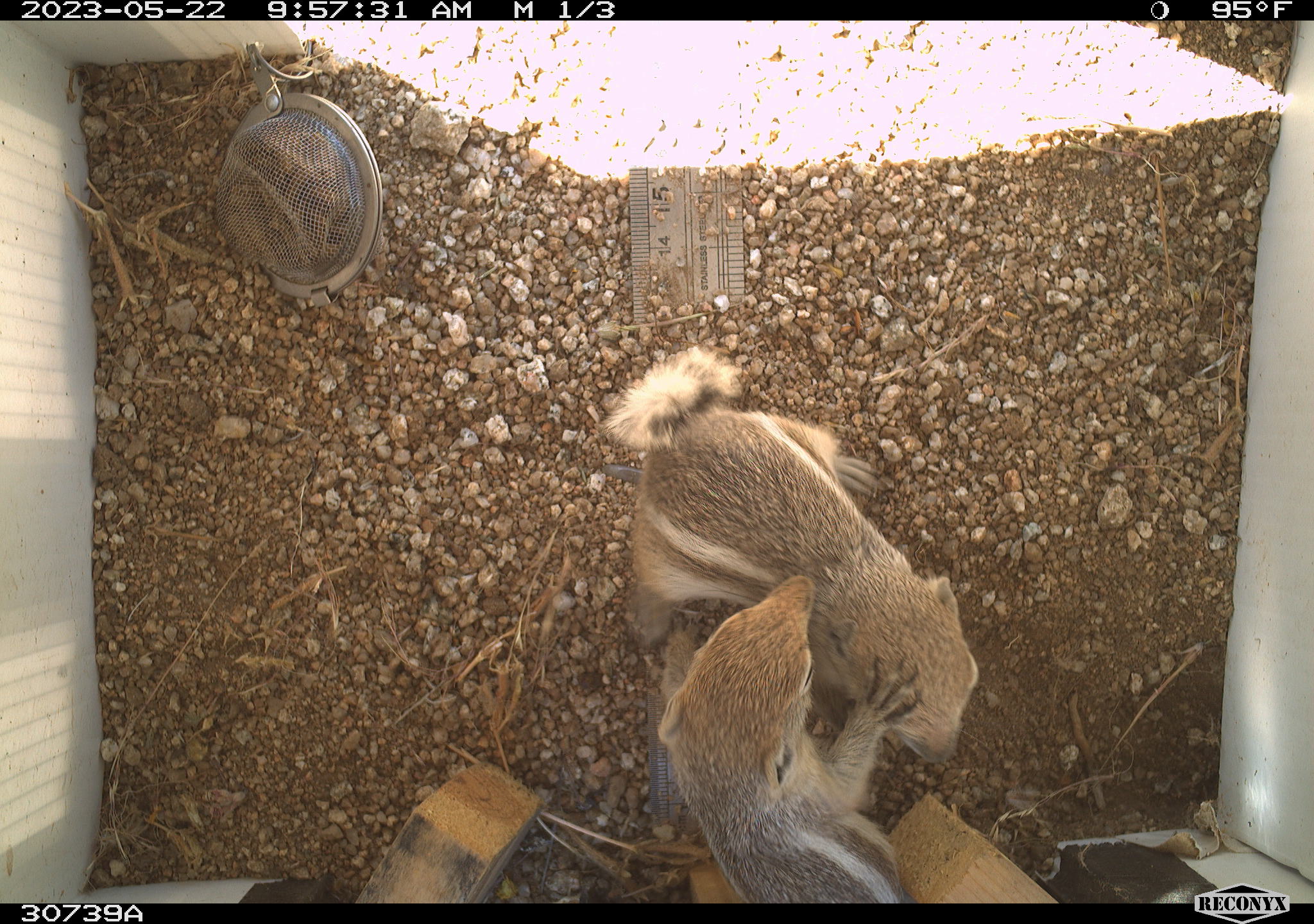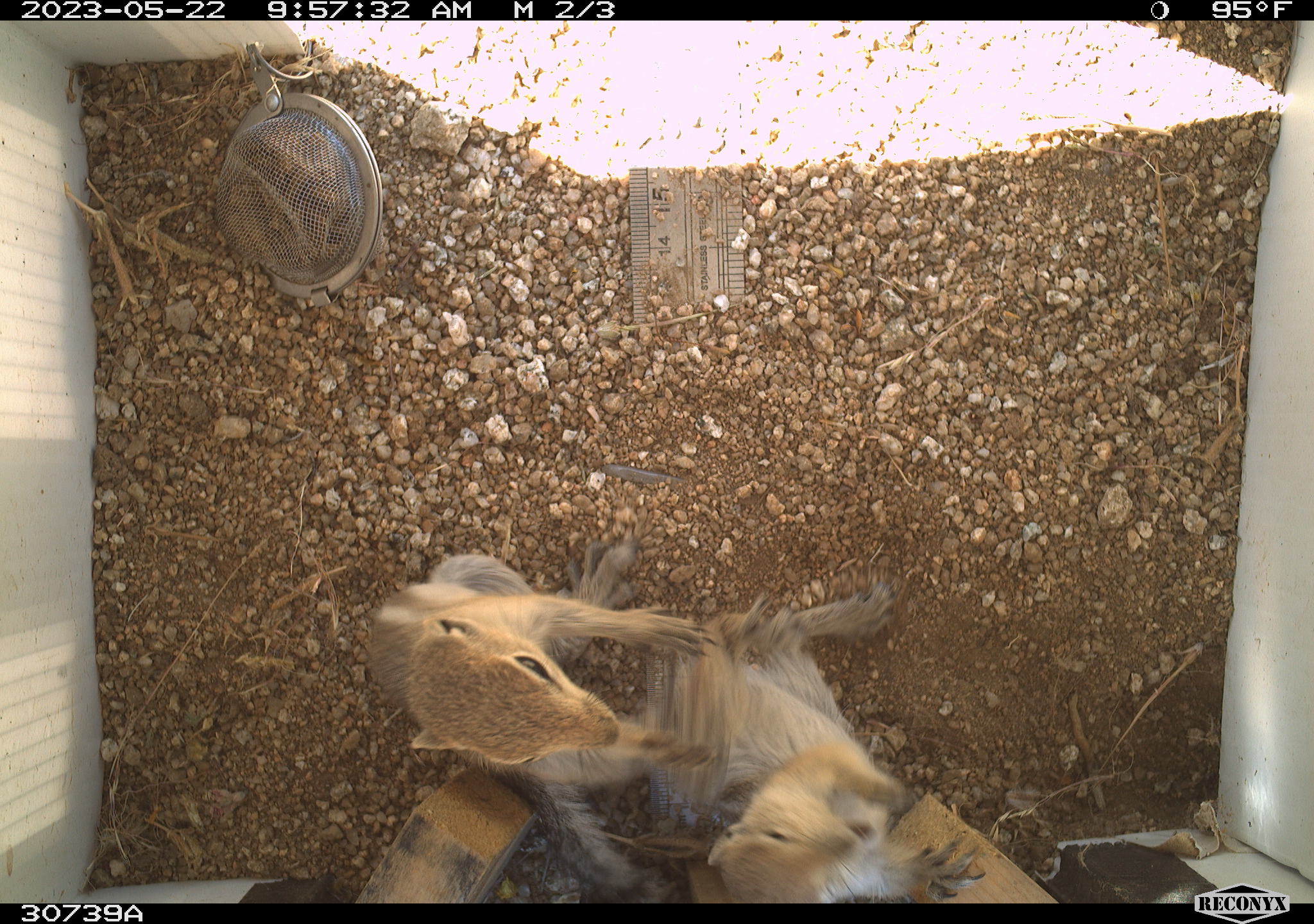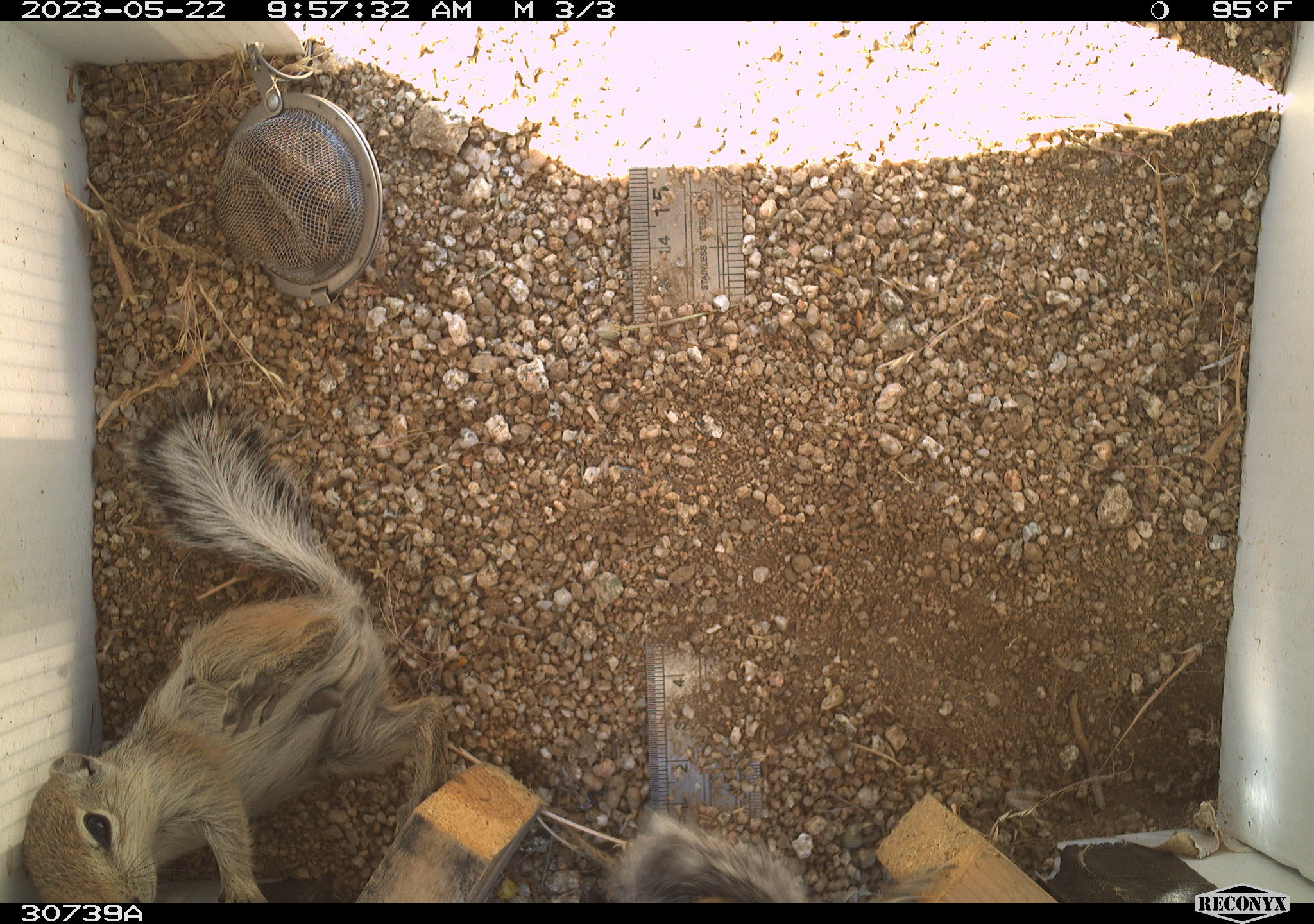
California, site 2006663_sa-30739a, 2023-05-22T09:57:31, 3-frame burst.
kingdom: Animalia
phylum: Chordata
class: Mammalia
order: Rodentia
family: Sciuridae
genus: Ammospermophilus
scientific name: Ammospermophilus leucurus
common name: white-tailed antelope squirrel